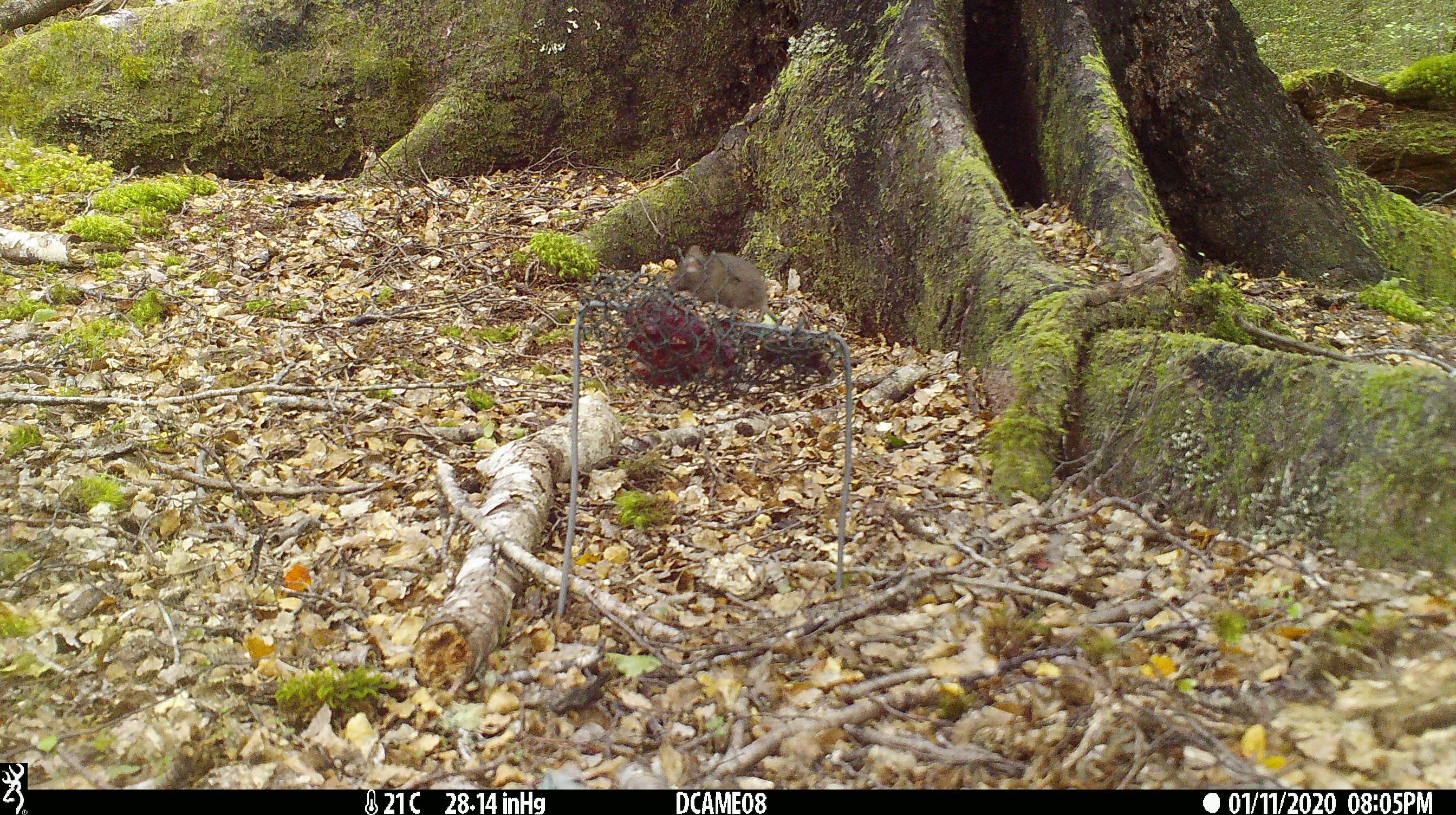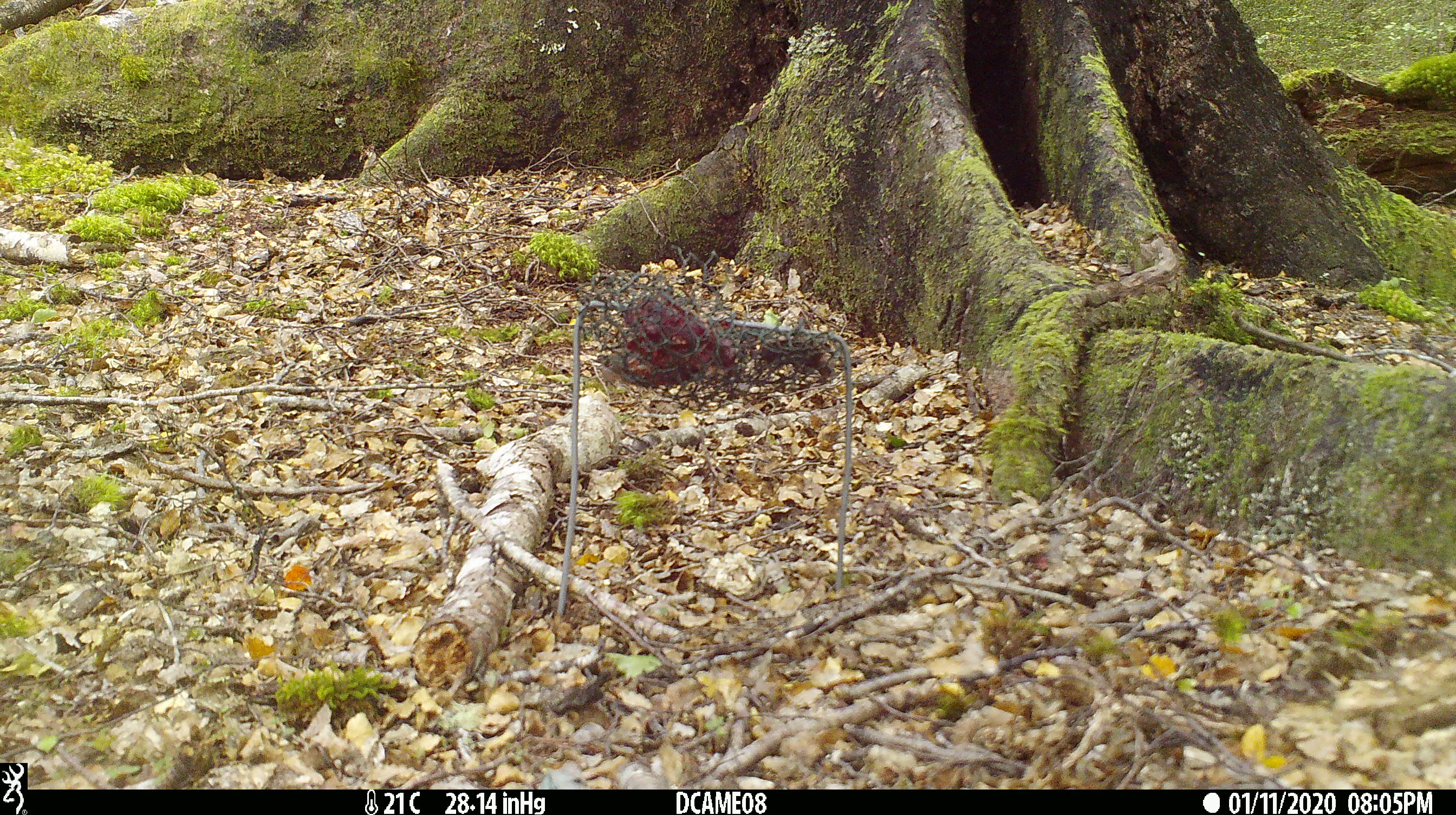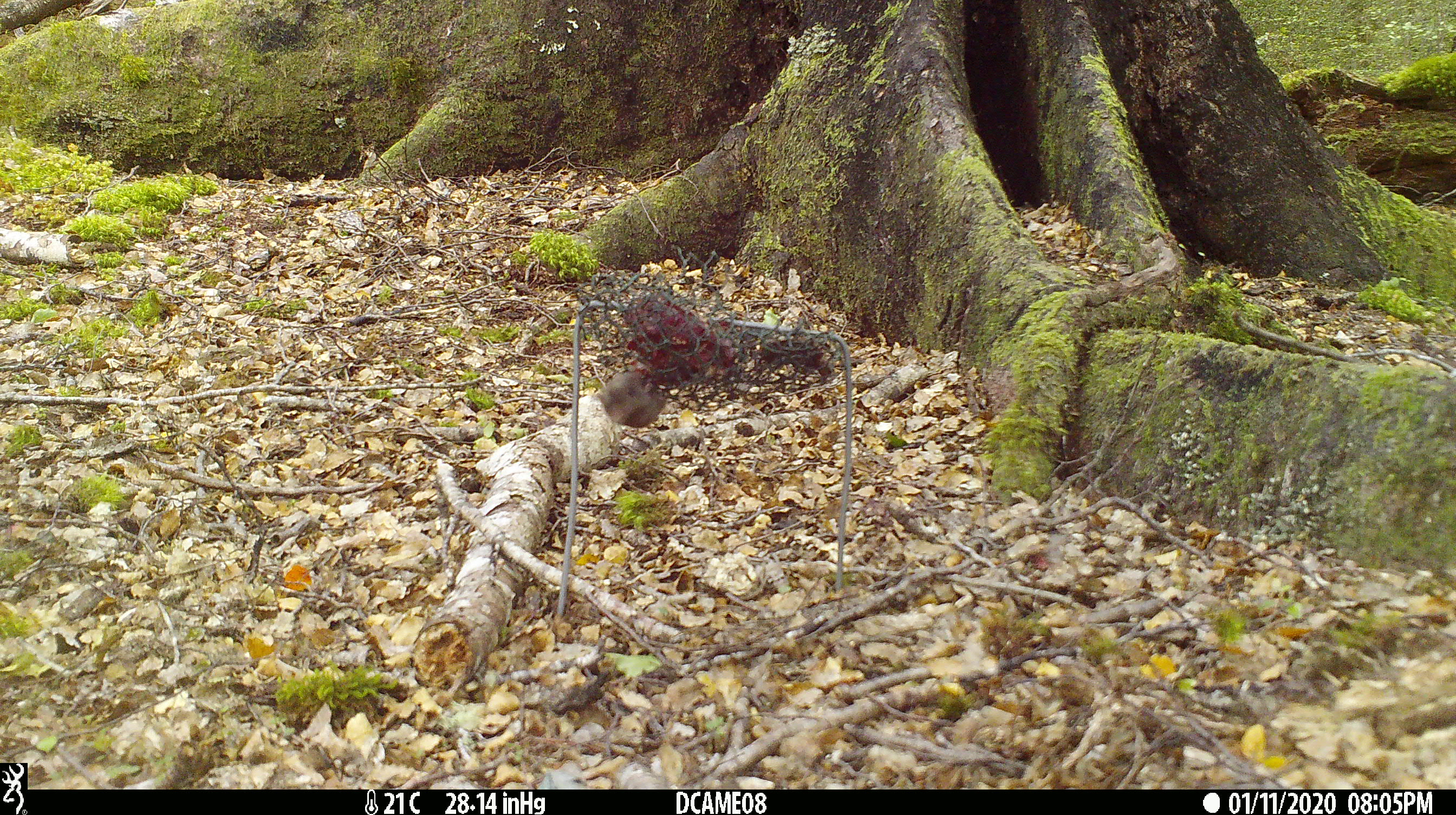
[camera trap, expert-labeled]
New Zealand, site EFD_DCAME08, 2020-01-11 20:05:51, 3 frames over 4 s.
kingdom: Animalia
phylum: Chordata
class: Mammalia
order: Rodentia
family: Muridae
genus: Mus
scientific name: Mus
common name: mouse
Mouse (Mus).